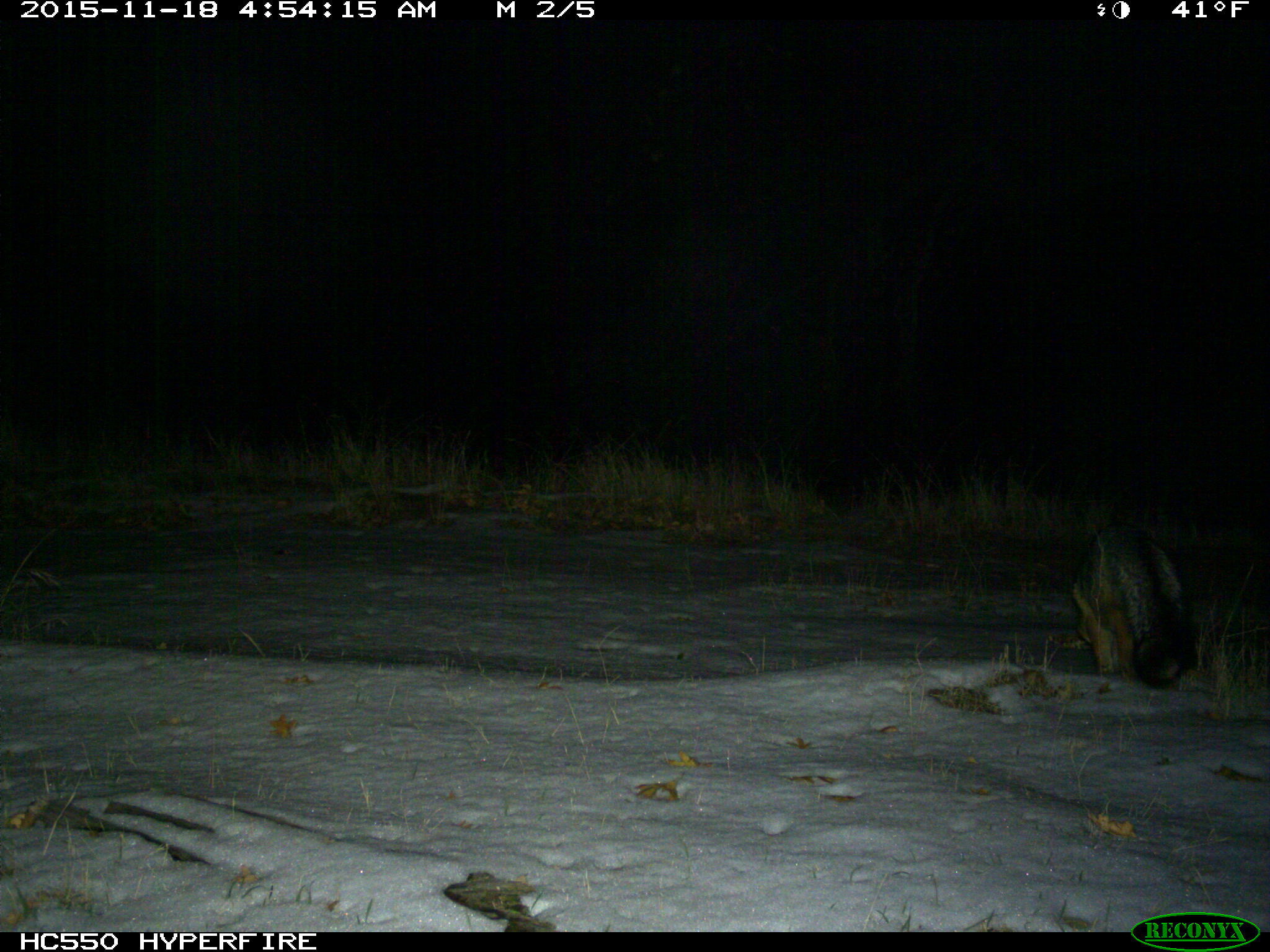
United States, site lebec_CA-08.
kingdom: Animalia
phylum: Chordata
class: Mammalia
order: Carnivora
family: Canidae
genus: Urocyon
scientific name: Urocyon cinereoargenteus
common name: gray fox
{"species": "Urocyon cinereoargenteus (gray fox)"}